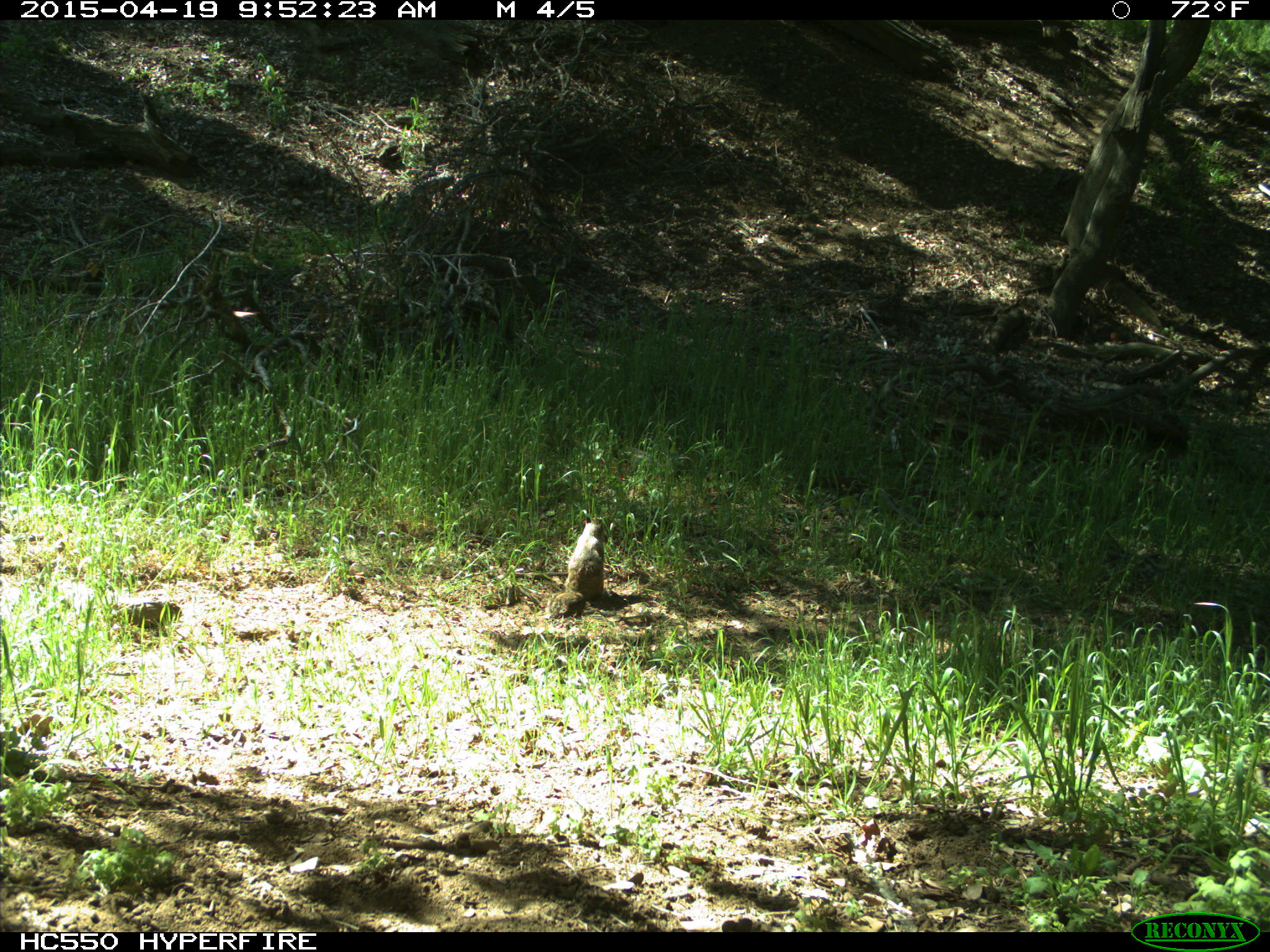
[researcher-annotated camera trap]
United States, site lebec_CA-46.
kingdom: Animalia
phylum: Chordata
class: Mammalia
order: Rodentia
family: Sciuridae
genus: Otospermophilus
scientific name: Otospermophilus beecheyi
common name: california ground squirrel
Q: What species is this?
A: Otospermophilus beecheyi (california ground squirrel).